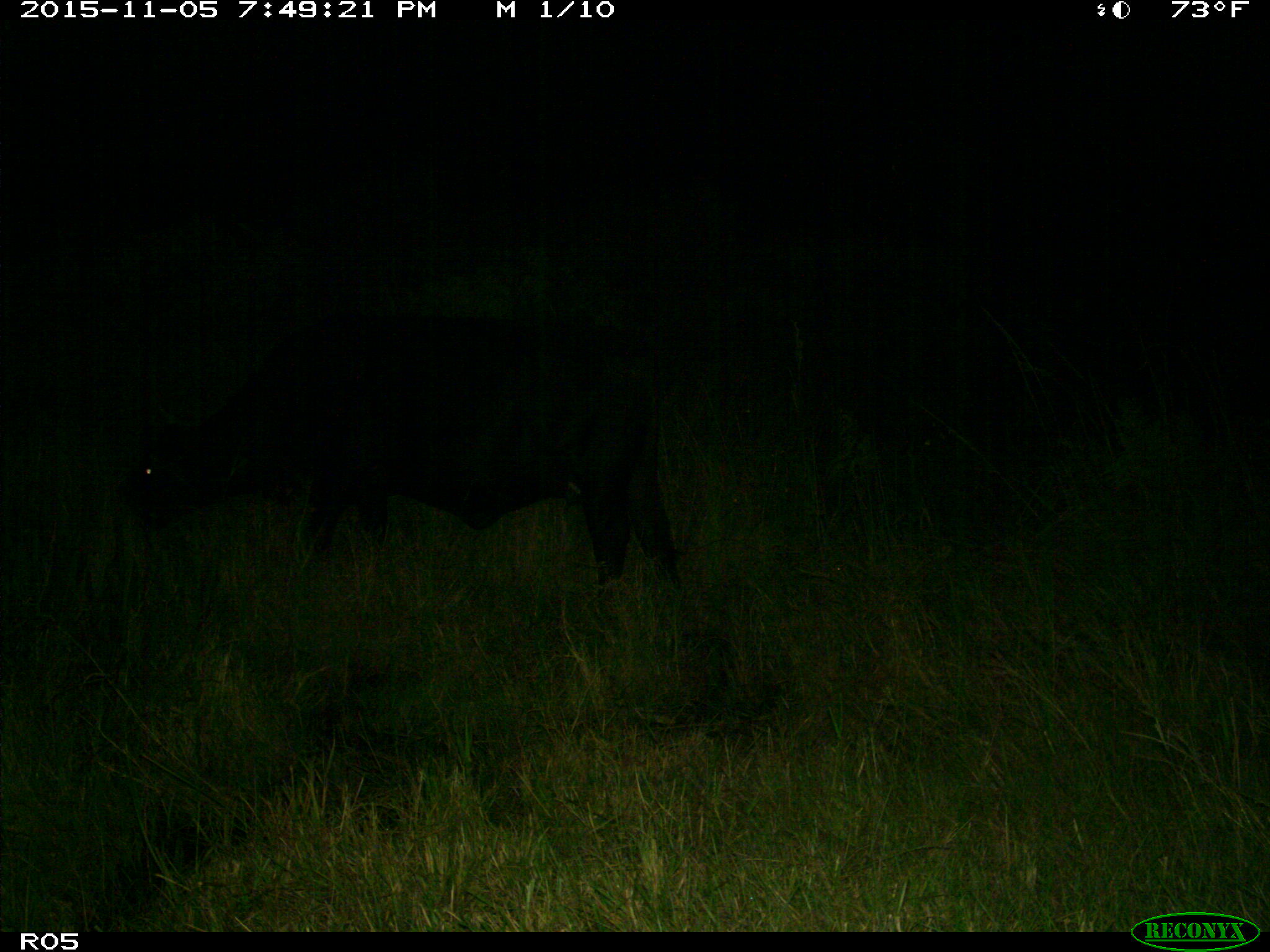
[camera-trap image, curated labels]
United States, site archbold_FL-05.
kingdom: Animalia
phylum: Chordata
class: Mammalia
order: Artiodactyla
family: Bovidae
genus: Bos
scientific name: Bos taurus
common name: domestic cow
Bos taurus (domestic cow).